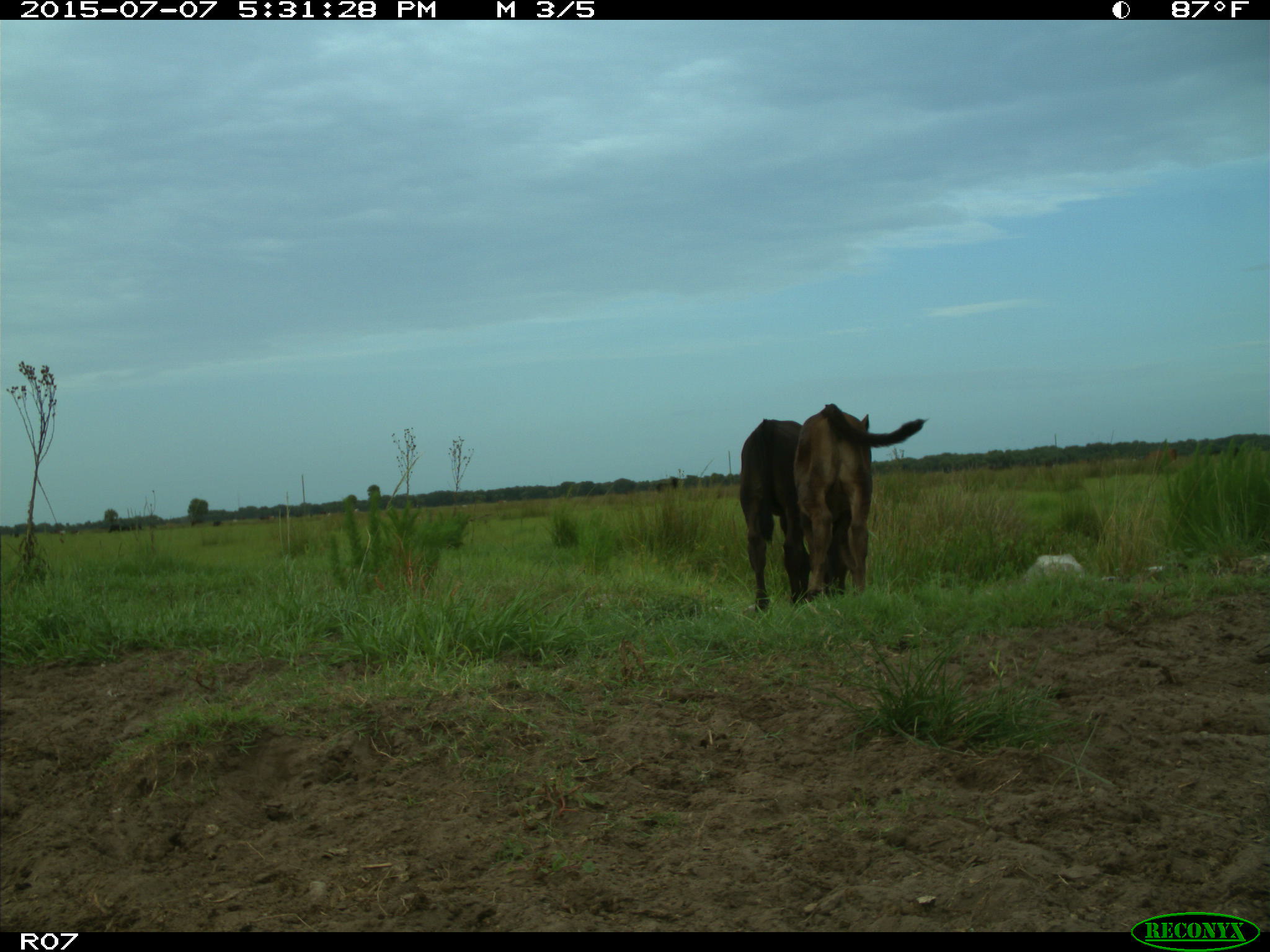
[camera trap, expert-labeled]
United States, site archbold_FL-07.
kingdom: Animalia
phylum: Chordata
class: Mammalia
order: Artiodactyla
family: Bovidae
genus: Bos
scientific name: Bos taurus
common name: domestic cow